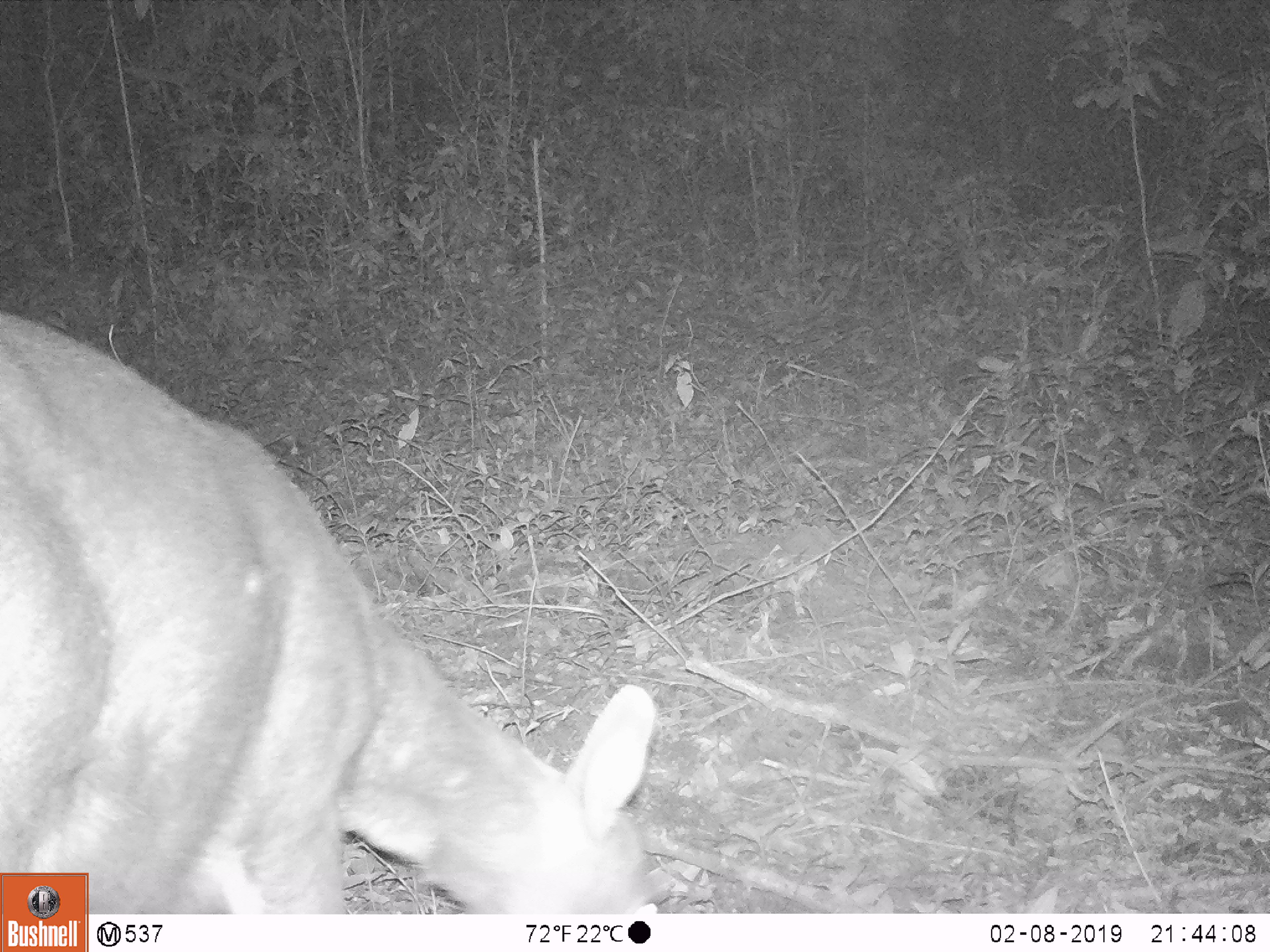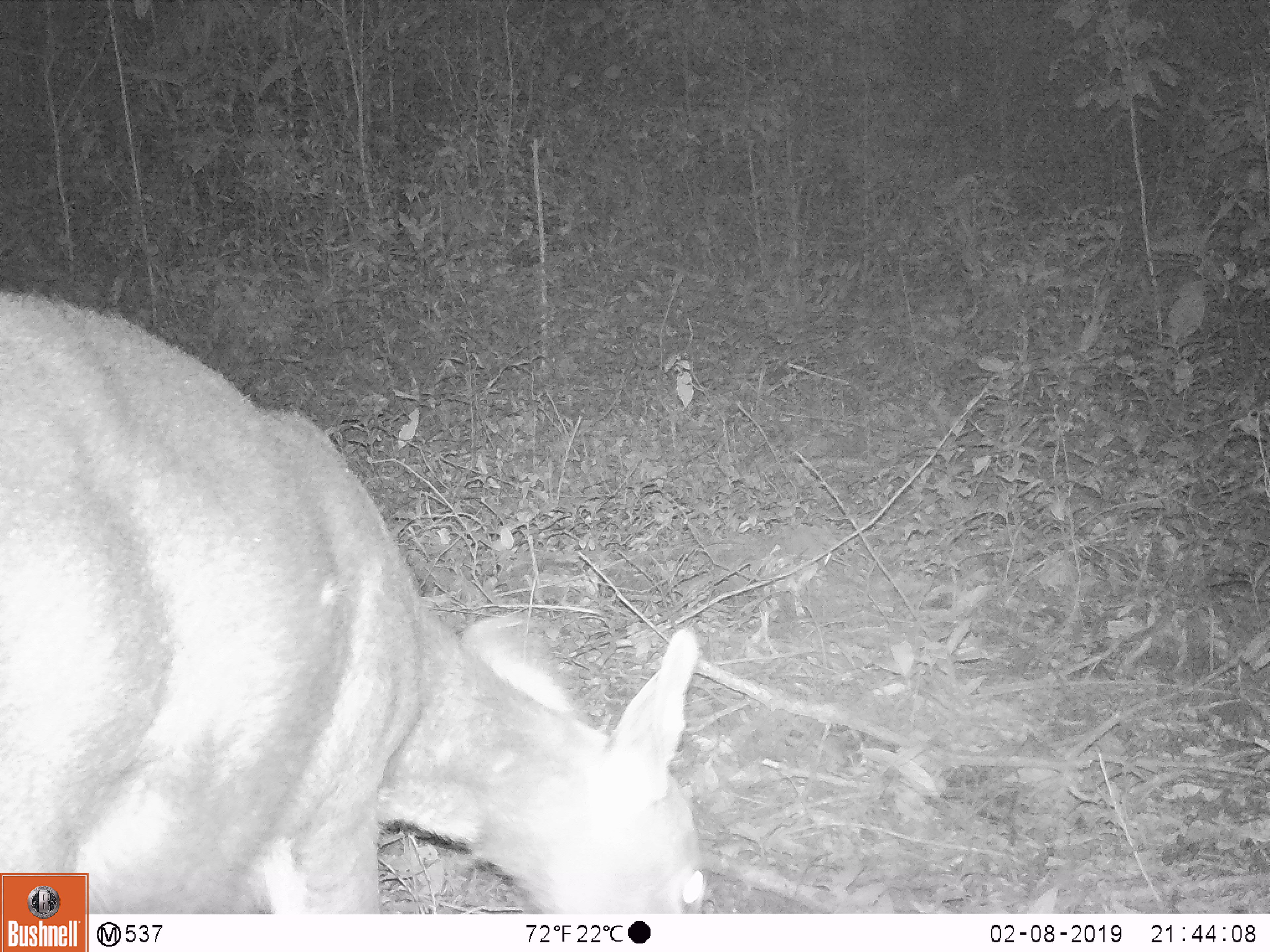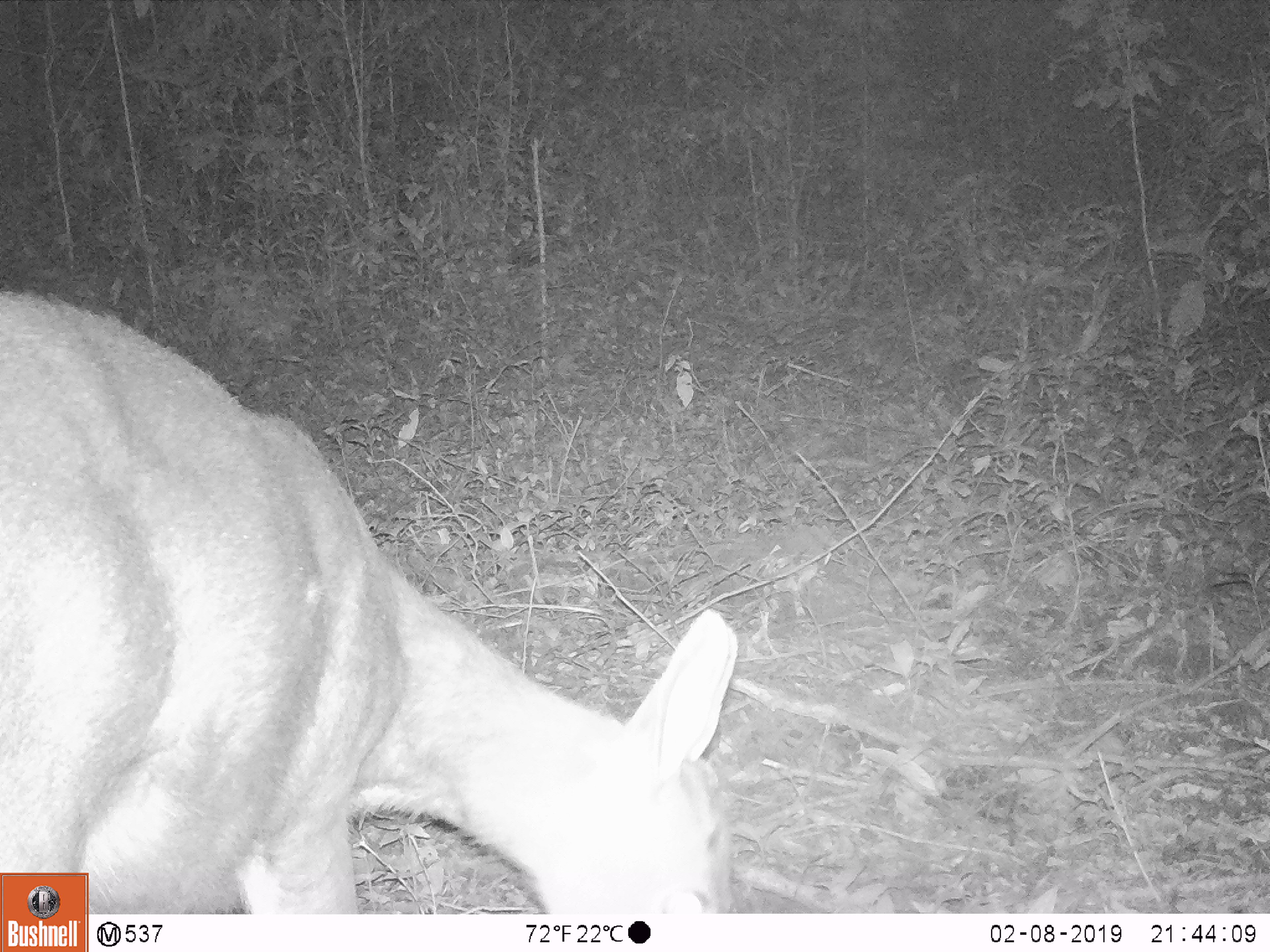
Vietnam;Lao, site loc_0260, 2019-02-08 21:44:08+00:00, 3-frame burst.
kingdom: Animalia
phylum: Chordata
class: Mammalia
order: Artiodactyla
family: Cervidae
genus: Rusa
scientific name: Rusa unicolor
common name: sambar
Sambar (Rusa unicolor). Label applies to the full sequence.